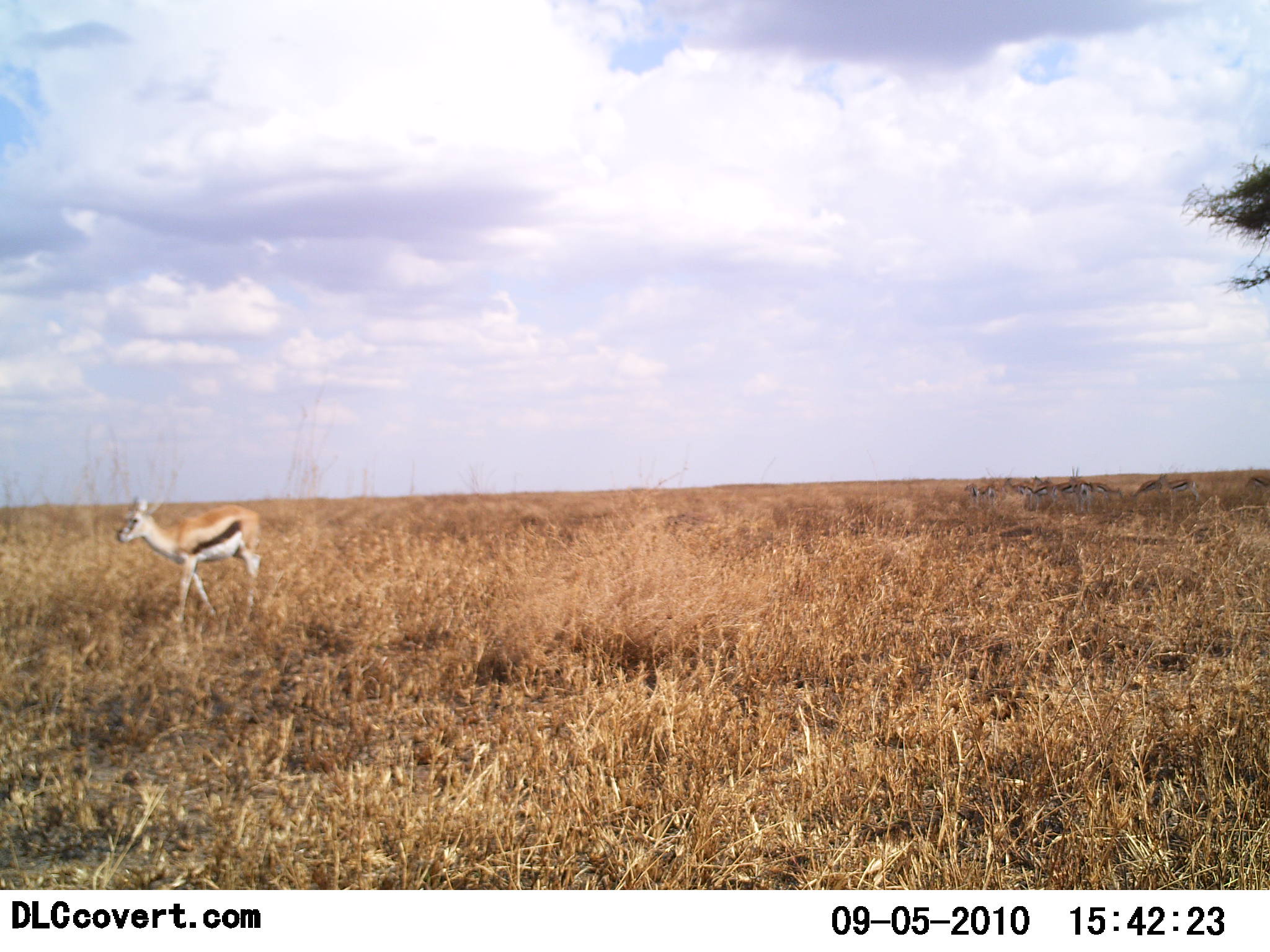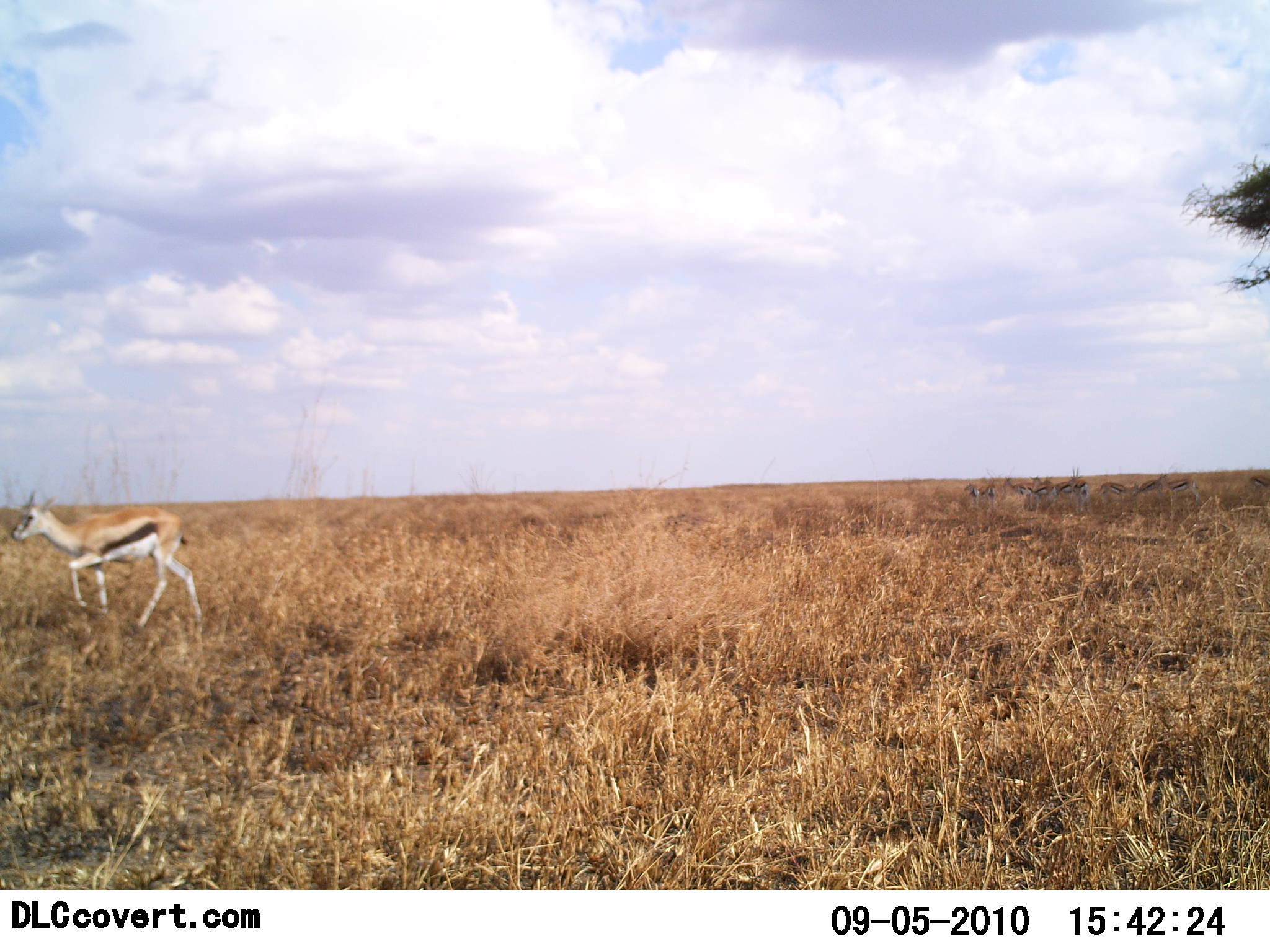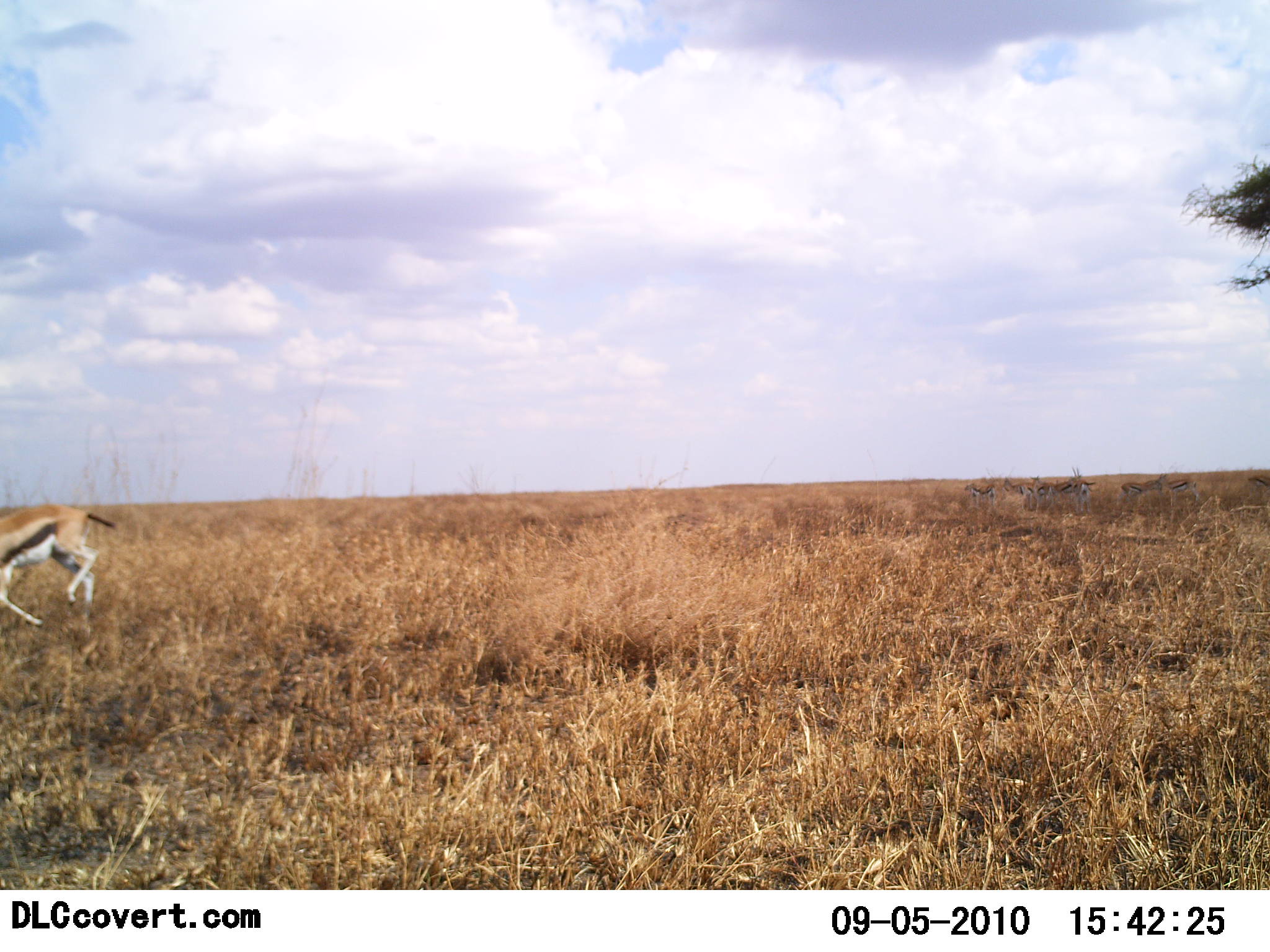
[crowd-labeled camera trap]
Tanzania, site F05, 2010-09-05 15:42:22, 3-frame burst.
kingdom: Animalia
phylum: Chordata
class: Mammalia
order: Artiodactyla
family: Bovidae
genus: Eudorcas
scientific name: Eudorcas thomsonii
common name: thomson's gazelle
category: gazellethomsons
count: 1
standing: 22%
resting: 0%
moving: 91%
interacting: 0%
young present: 0%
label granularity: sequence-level